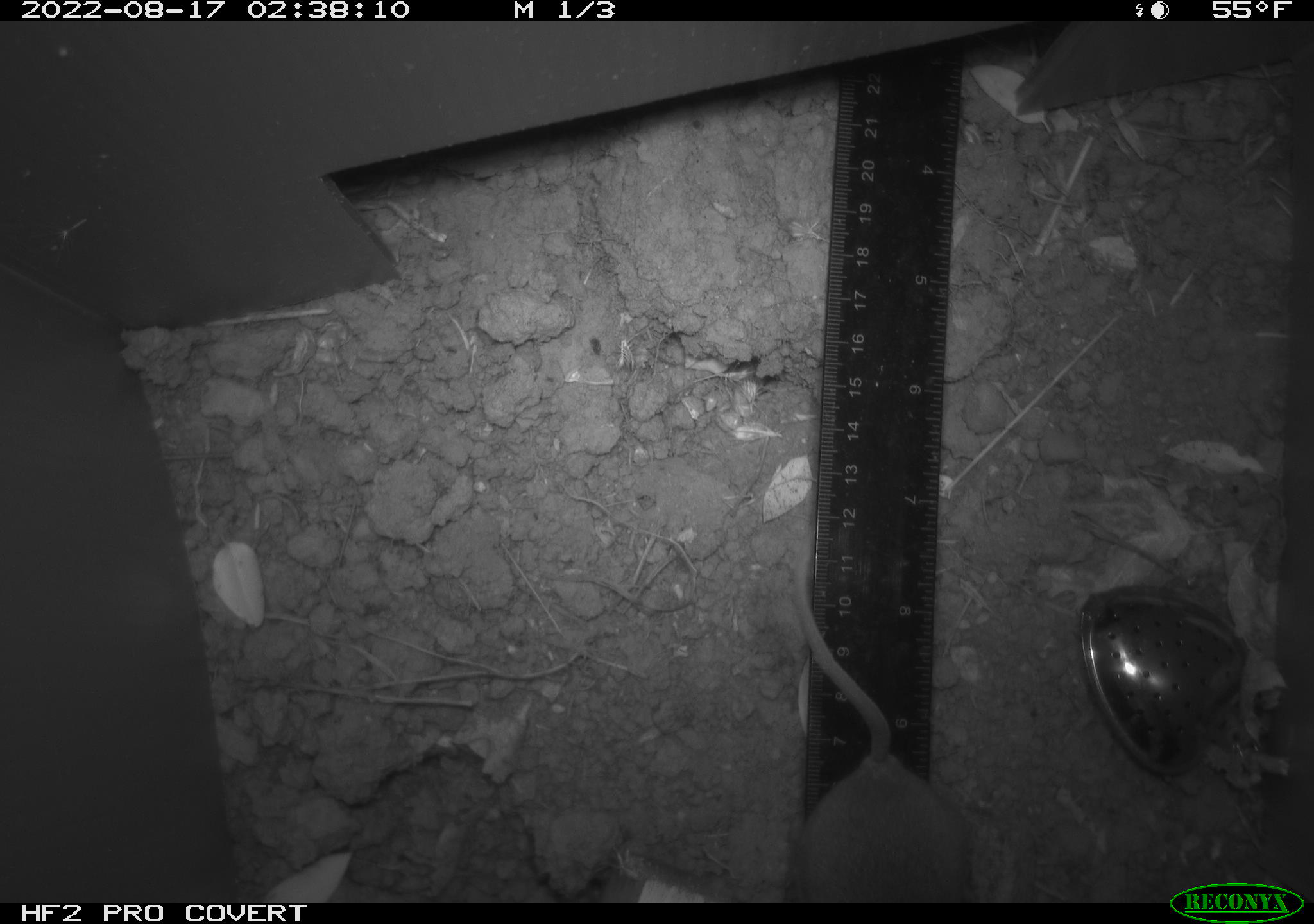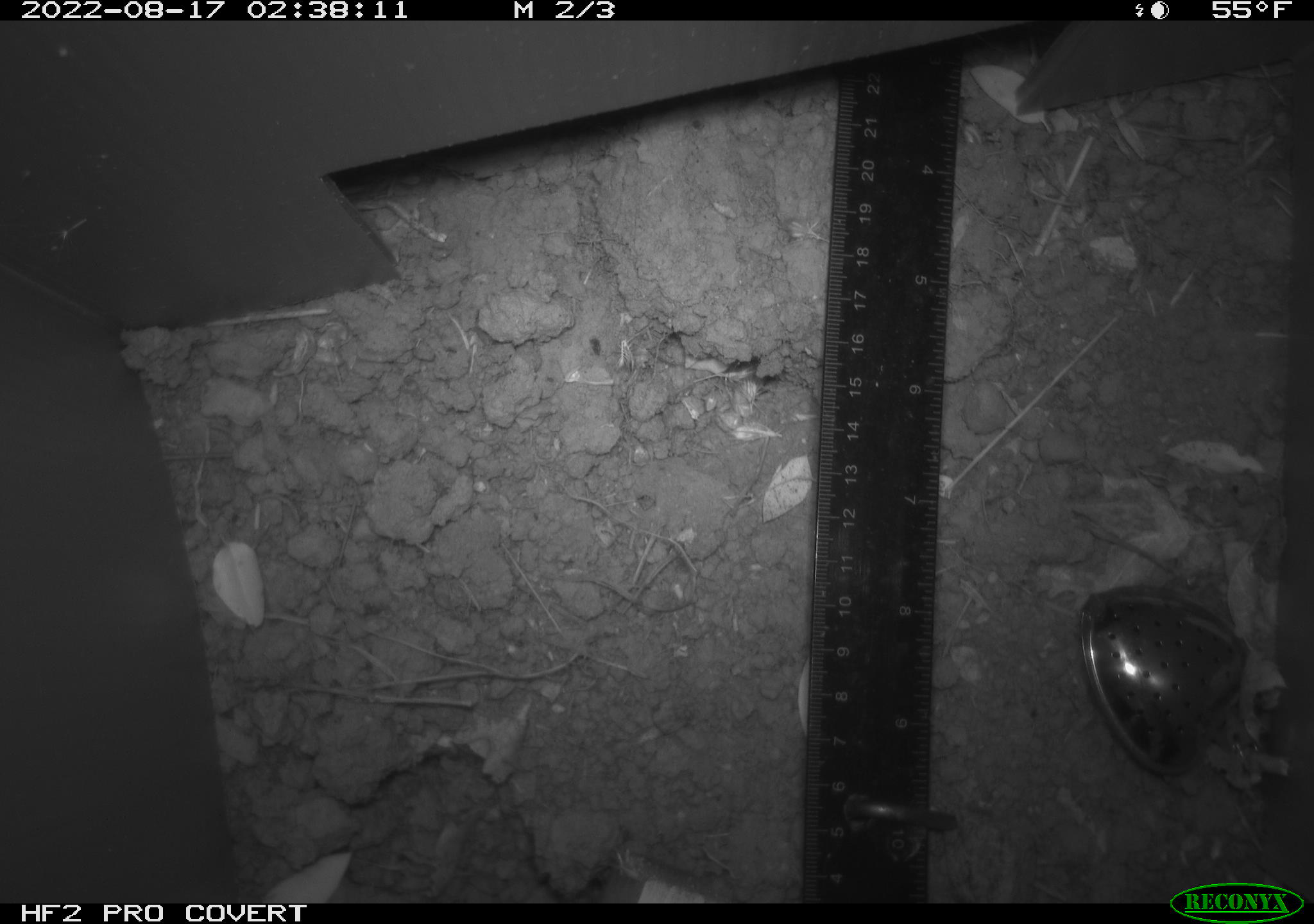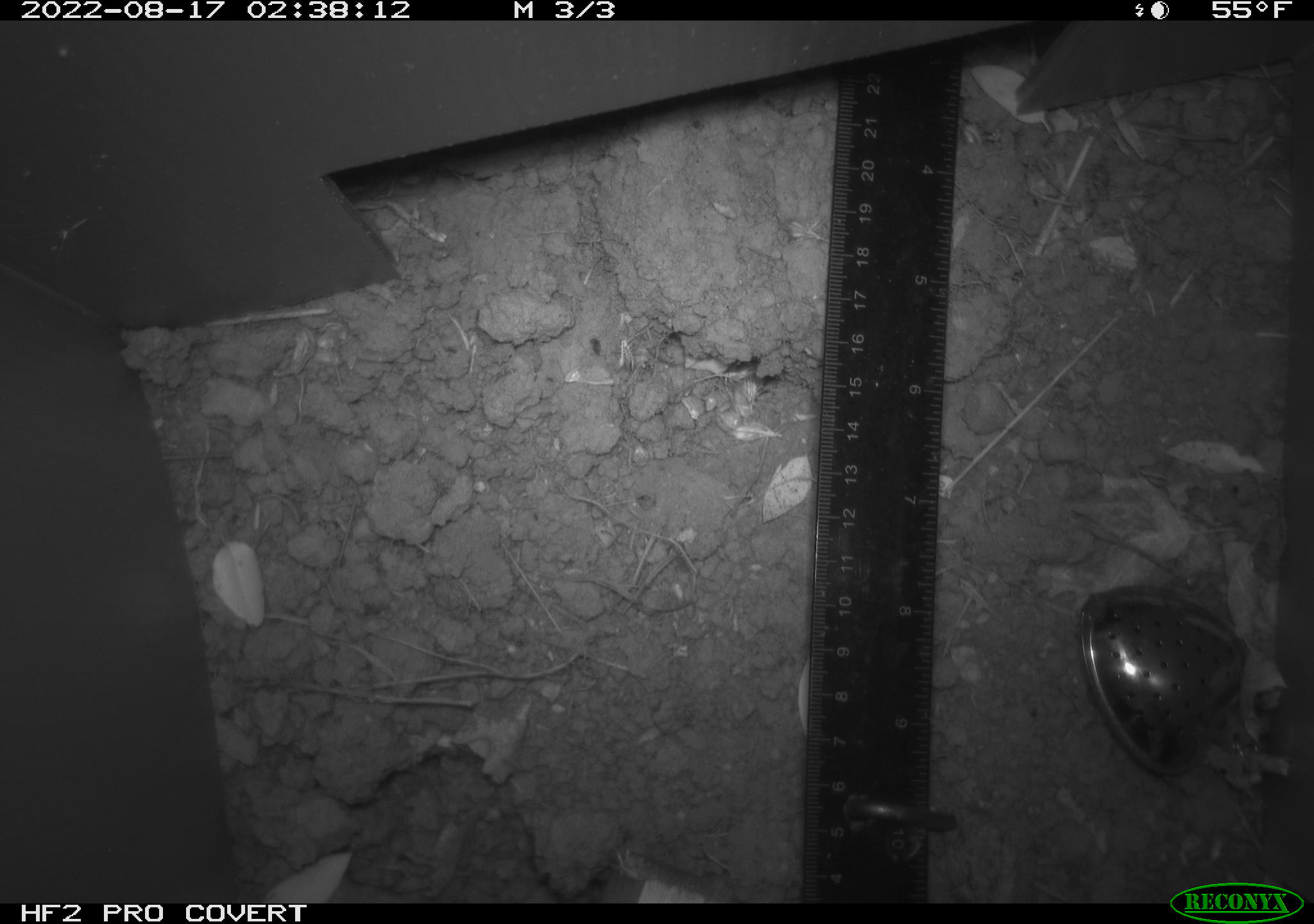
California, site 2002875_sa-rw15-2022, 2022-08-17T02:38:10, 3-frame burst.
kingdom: Animalia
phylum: Chordata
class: Mammalia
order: Rodentia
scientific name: Rodentia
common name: rodent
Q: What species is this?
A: Rodent (Rodentia).